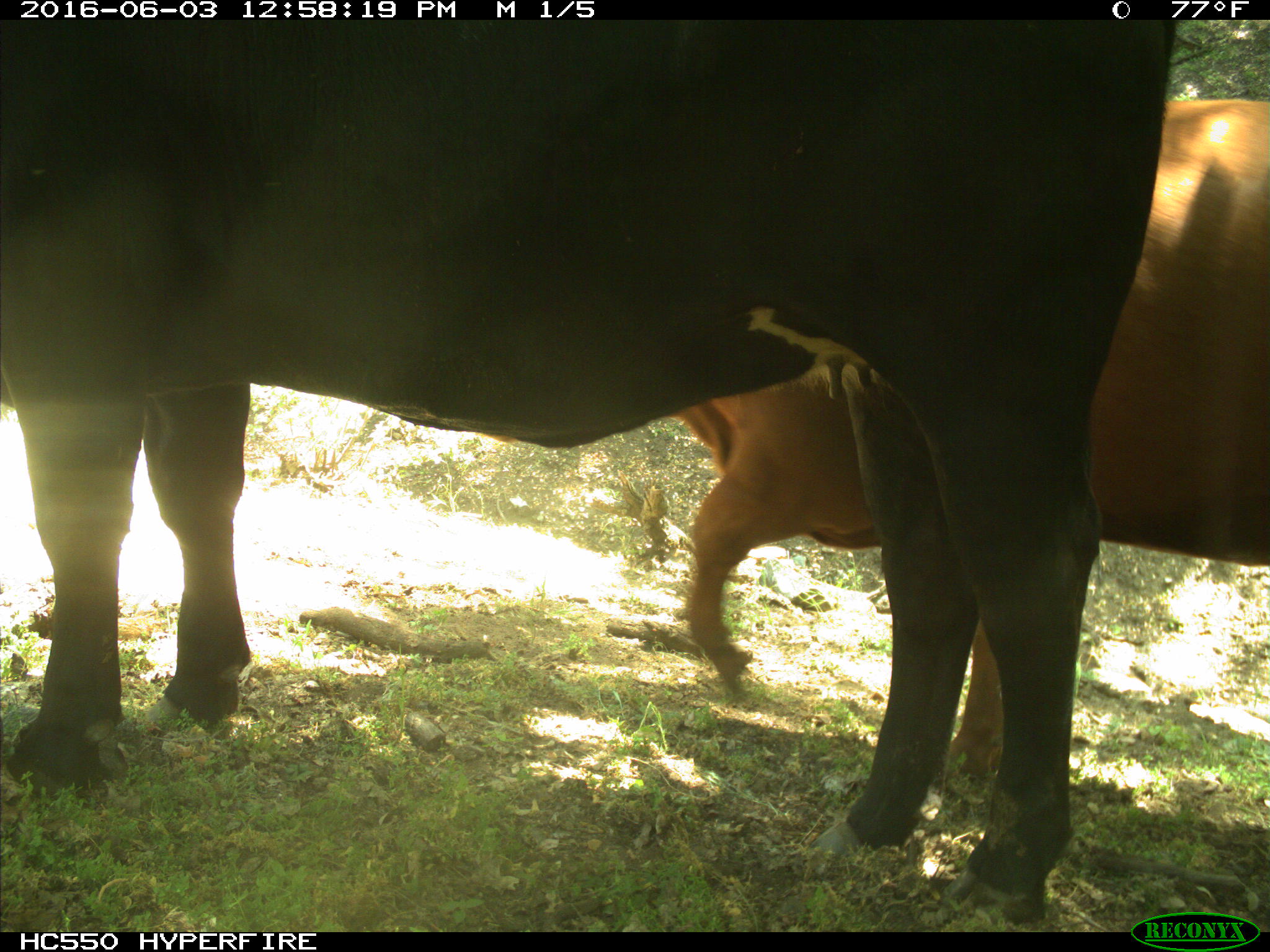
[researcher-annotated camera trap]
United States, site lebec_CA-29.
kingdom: Animalia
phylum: Chordata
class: Mammalia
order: Artiodactyla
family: Bovidae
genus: Bos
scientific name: Bos taurus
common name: domestic cow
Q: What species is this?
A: Bos taurus (domestic cow).